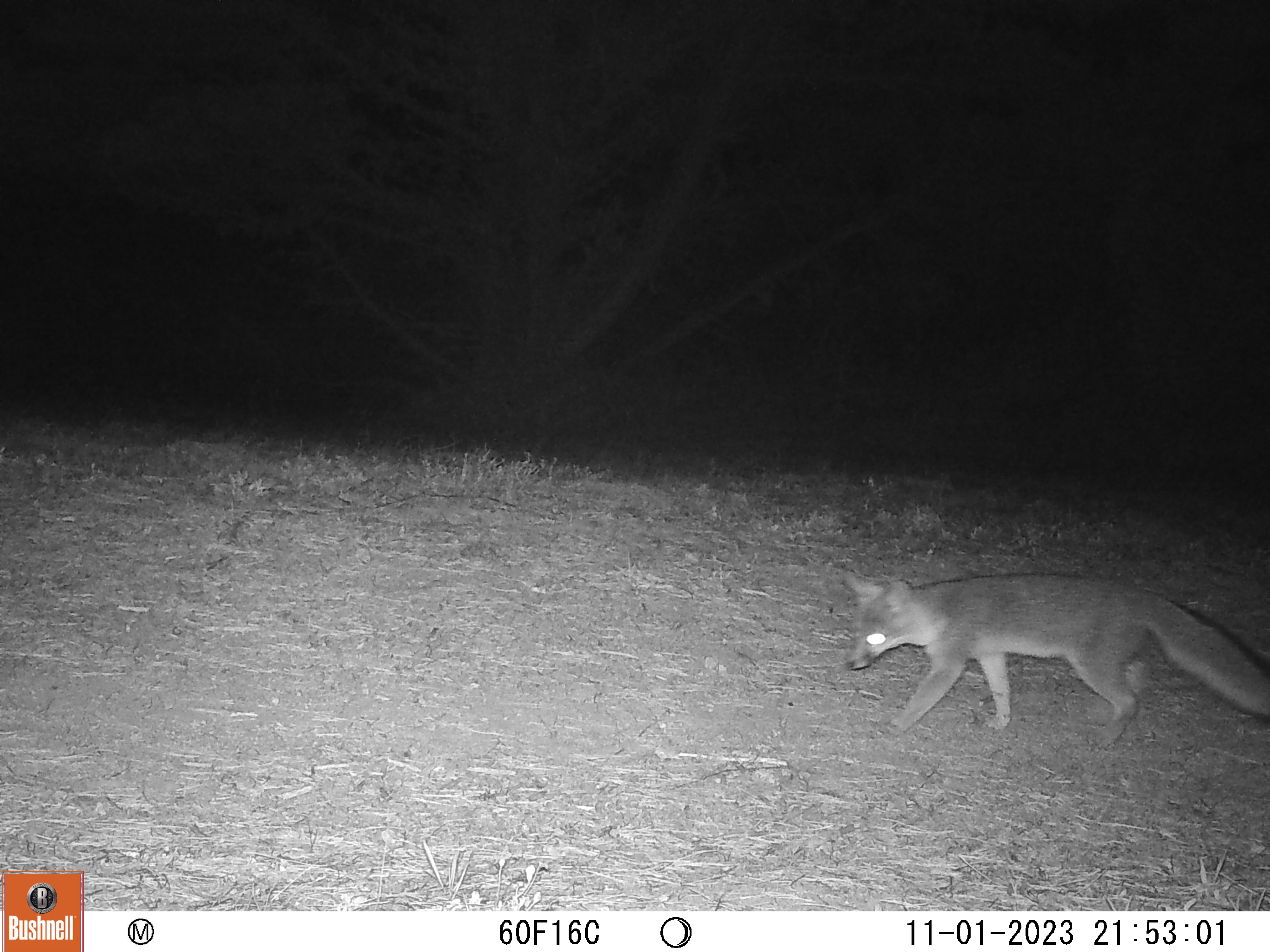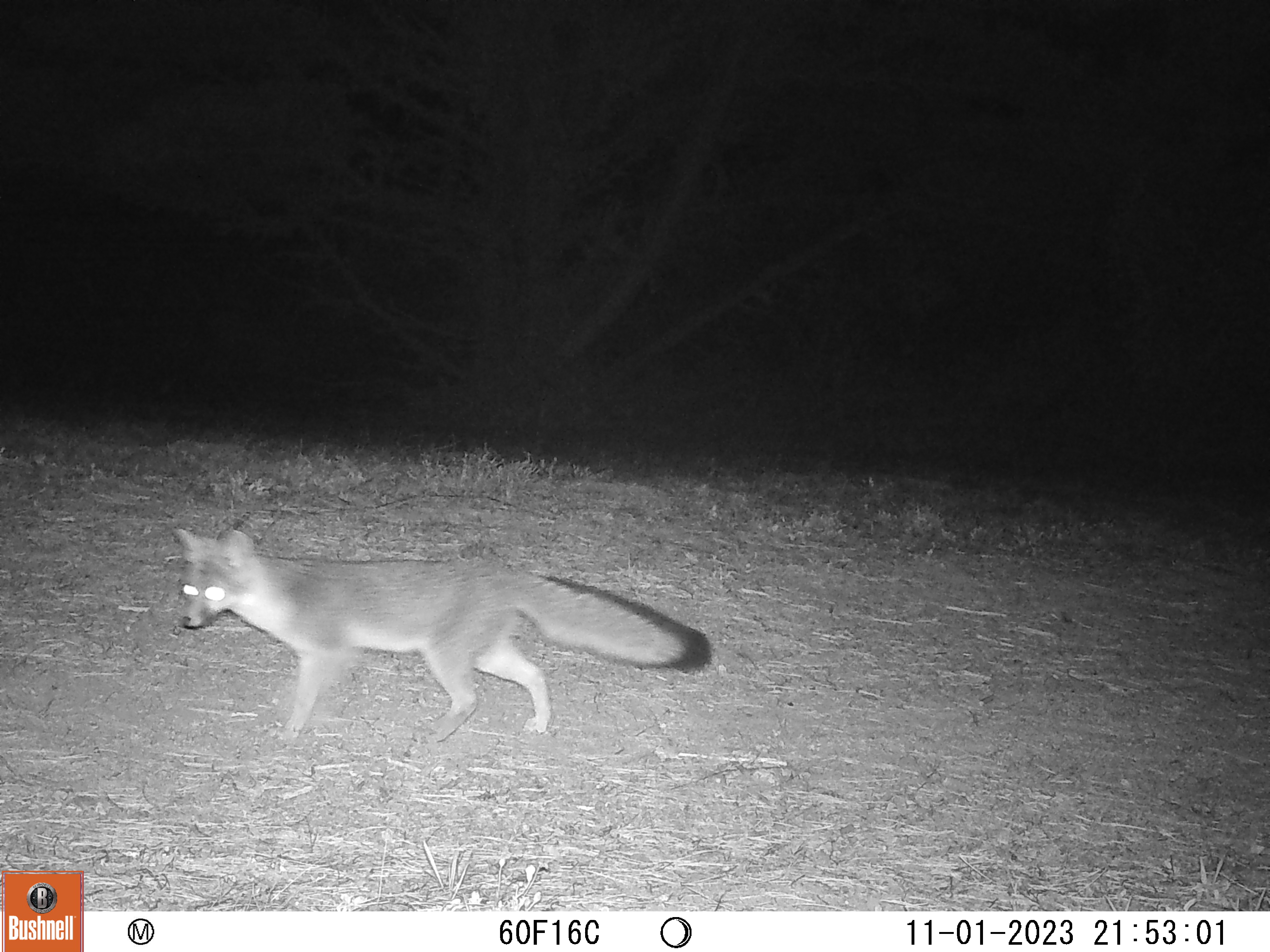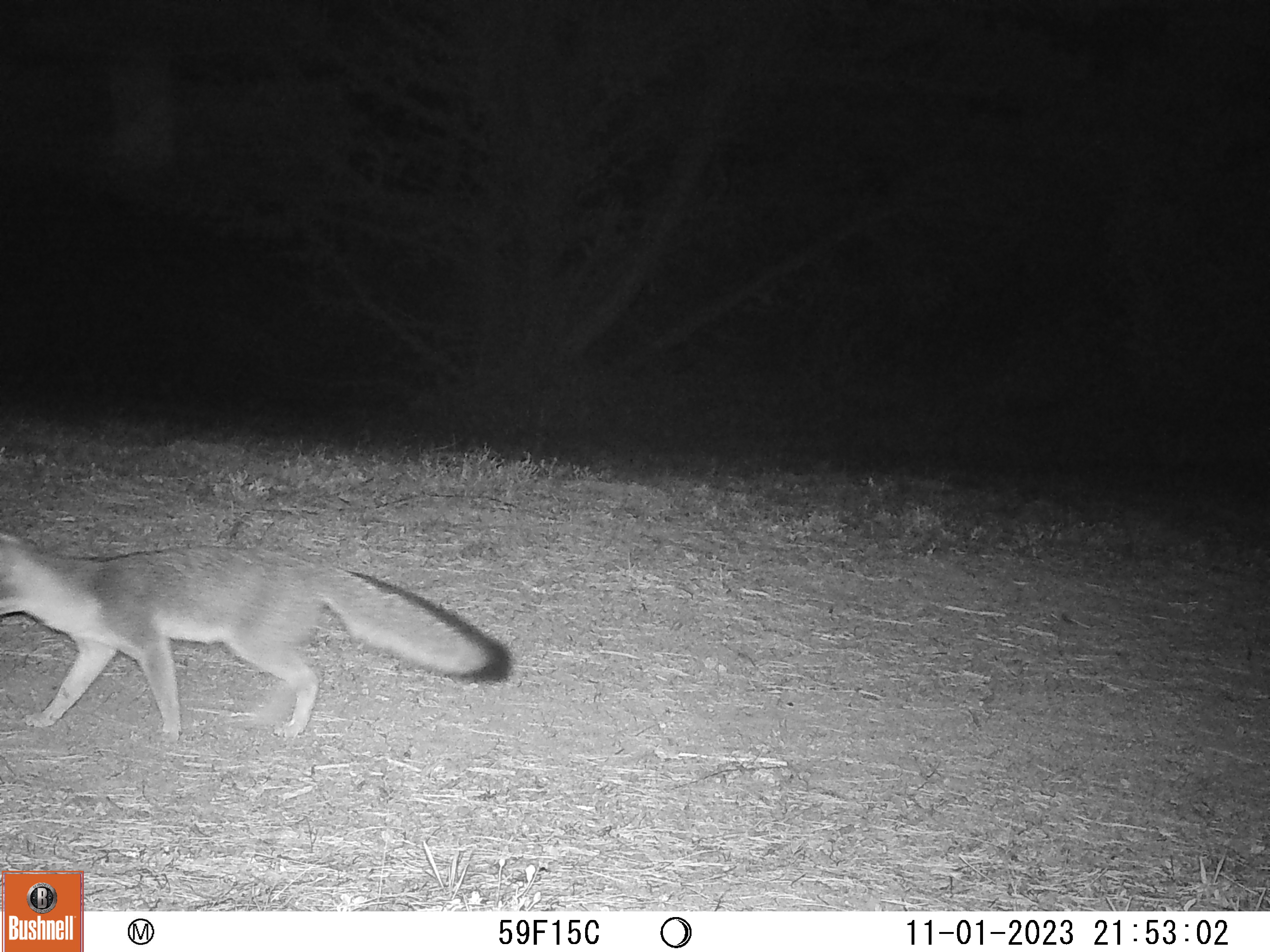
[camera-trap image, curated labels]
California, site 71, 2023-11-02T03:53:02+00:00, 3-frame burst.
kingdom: Animalia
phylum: Chordata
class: Mammalia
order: Carnivora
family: Canidae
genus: Urocyon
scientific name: Urocyon cinereoargenteus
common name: gray fox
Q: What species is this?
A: Gray fox (Urocyon cinereoargenteus).